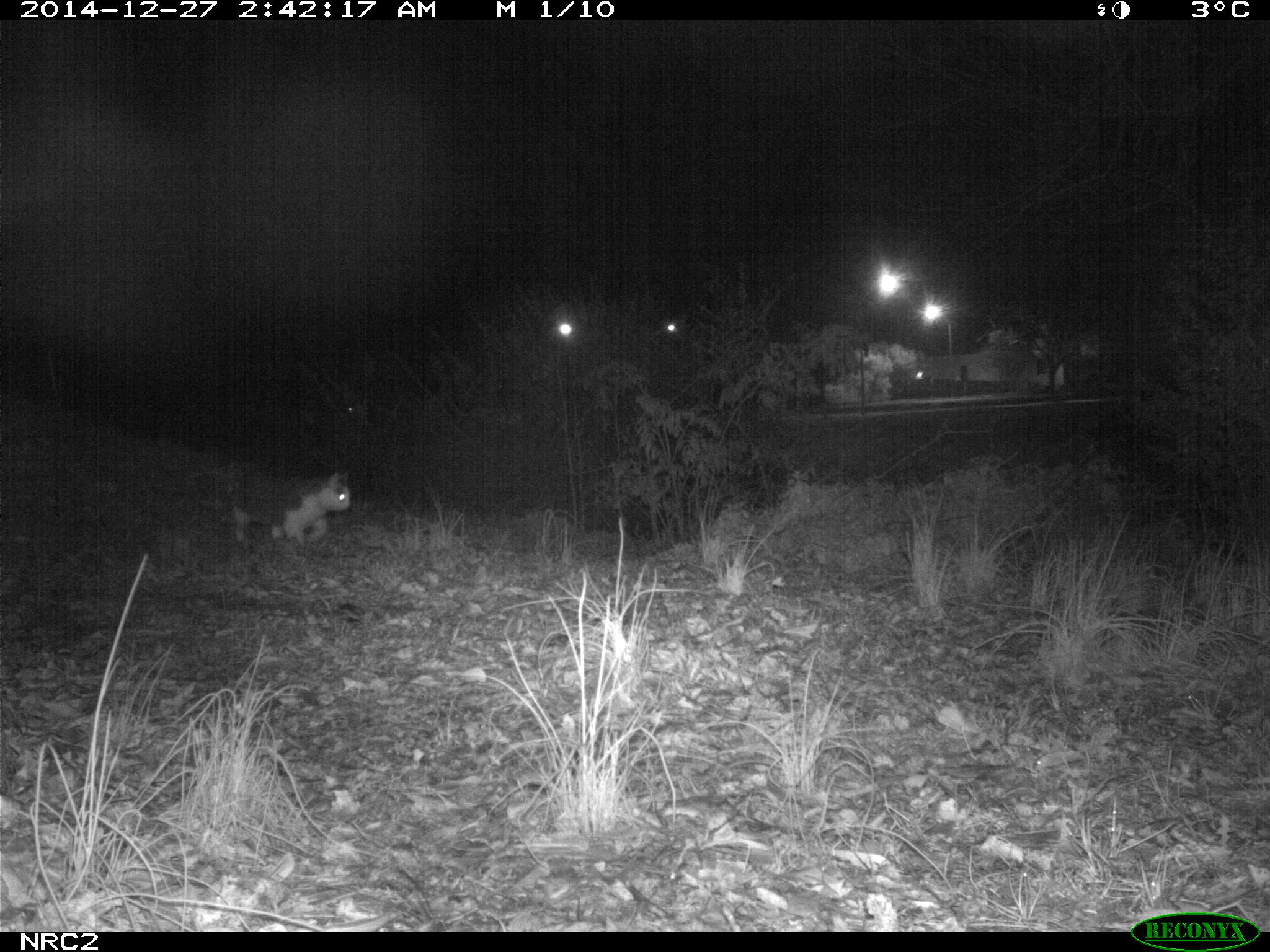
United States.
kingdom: Animalia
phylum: Chordata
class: Mammalia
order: Carnivora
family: Felidae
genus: Felis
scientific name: Felis catus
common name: domestic cat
Domestic Cat (Felis catus).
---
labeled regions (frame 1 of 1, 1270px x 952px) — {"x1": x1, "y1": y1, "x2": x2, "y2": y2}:
Domestic Cat: {"x1": 189, "y1": 456, "x2": 359, "y2": 564}